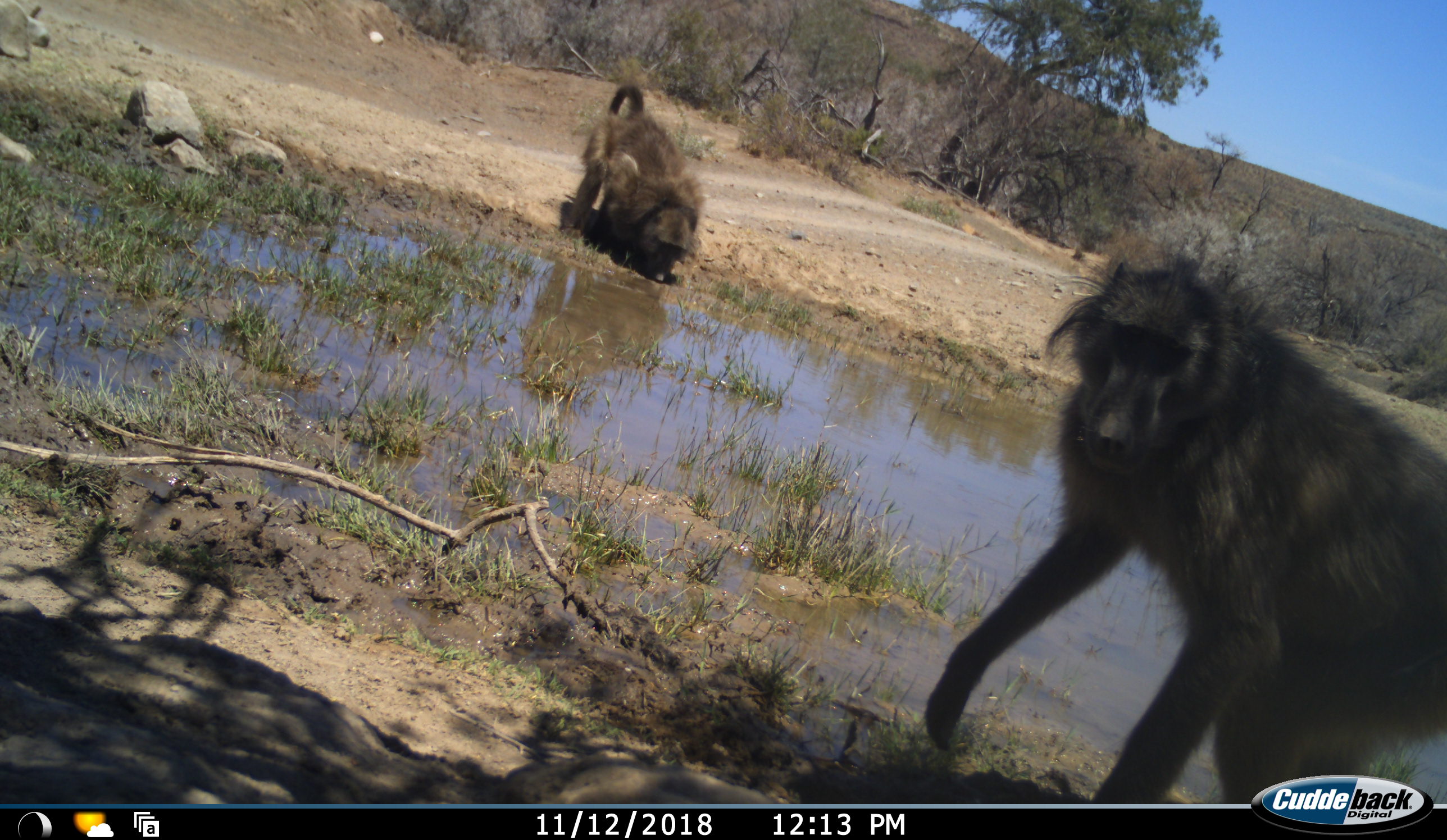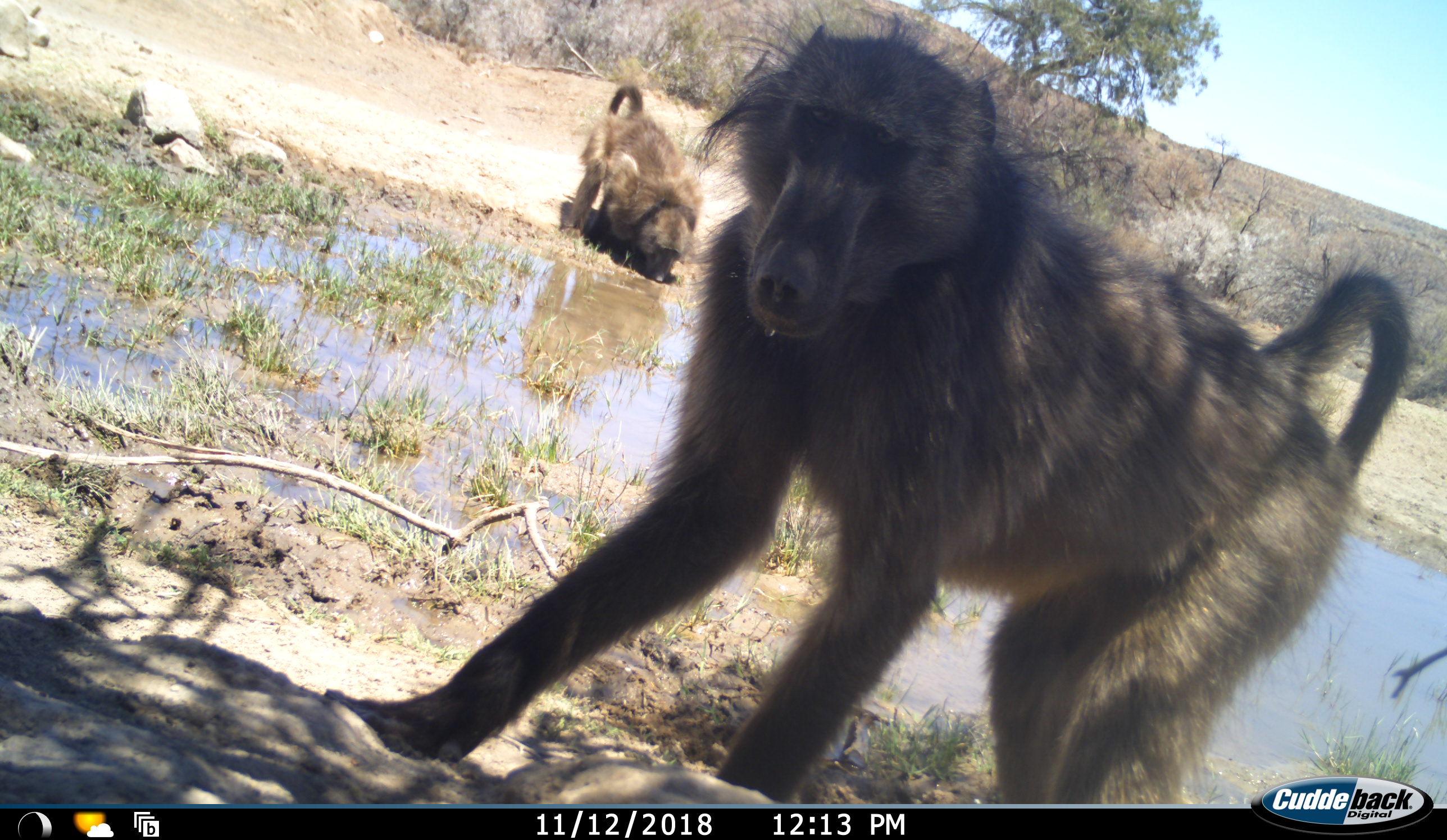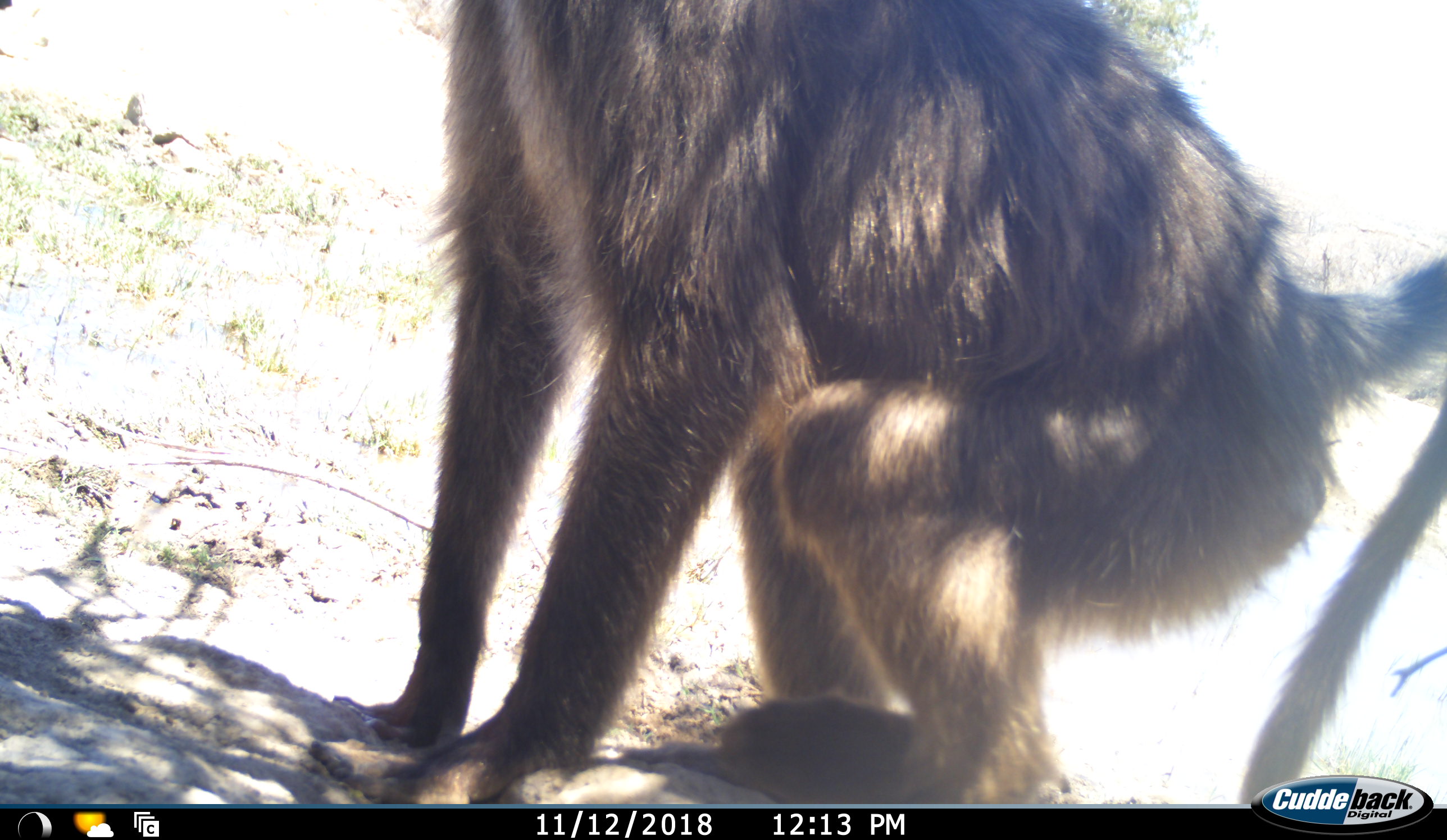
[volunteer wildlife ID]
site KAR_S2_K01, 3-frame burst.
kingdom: Animalia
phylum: Chordata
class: Mammalia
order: Primates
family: Cercopithecidae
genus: Papio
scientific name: Papio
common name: baboon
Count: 2.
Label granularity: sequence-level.